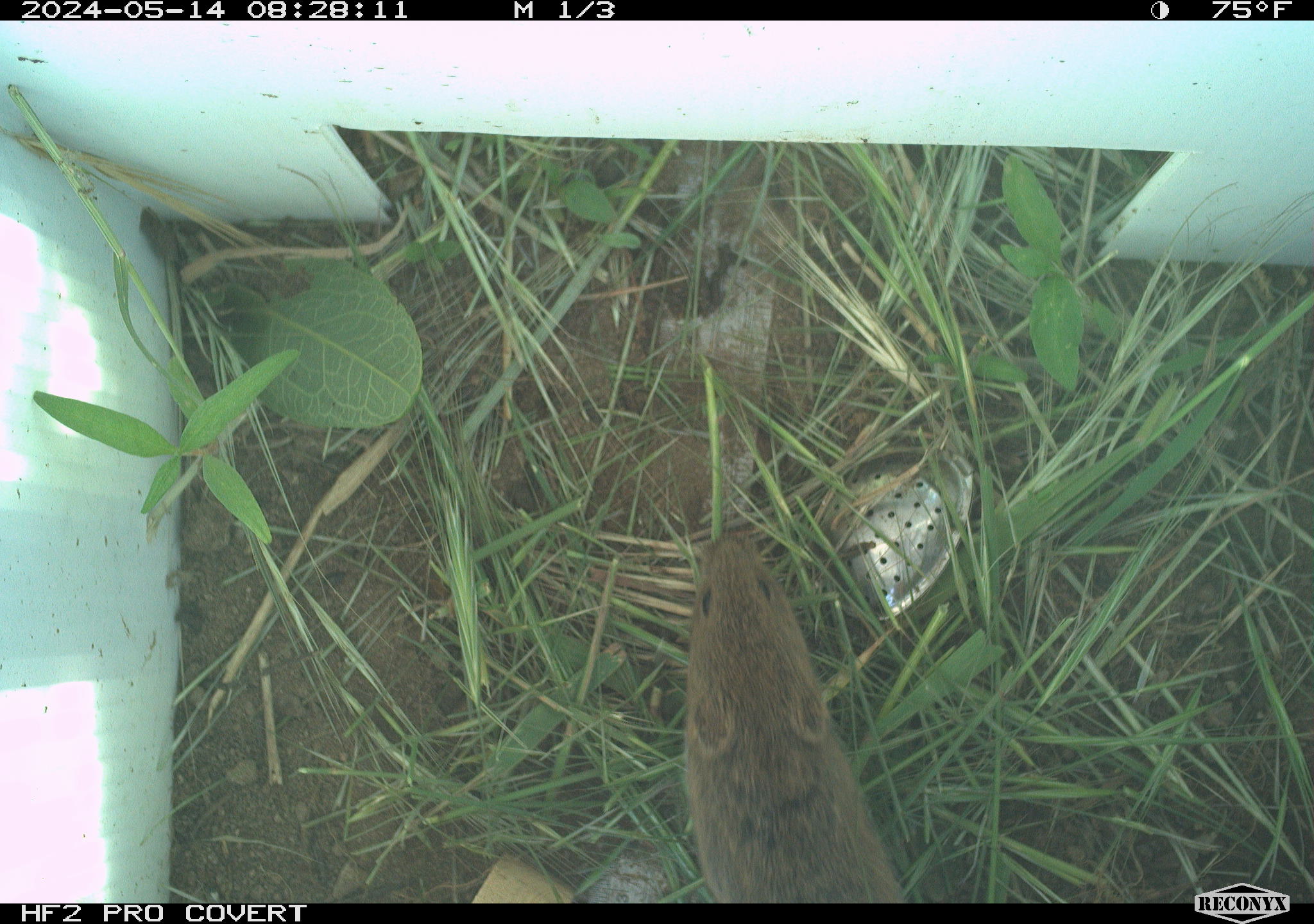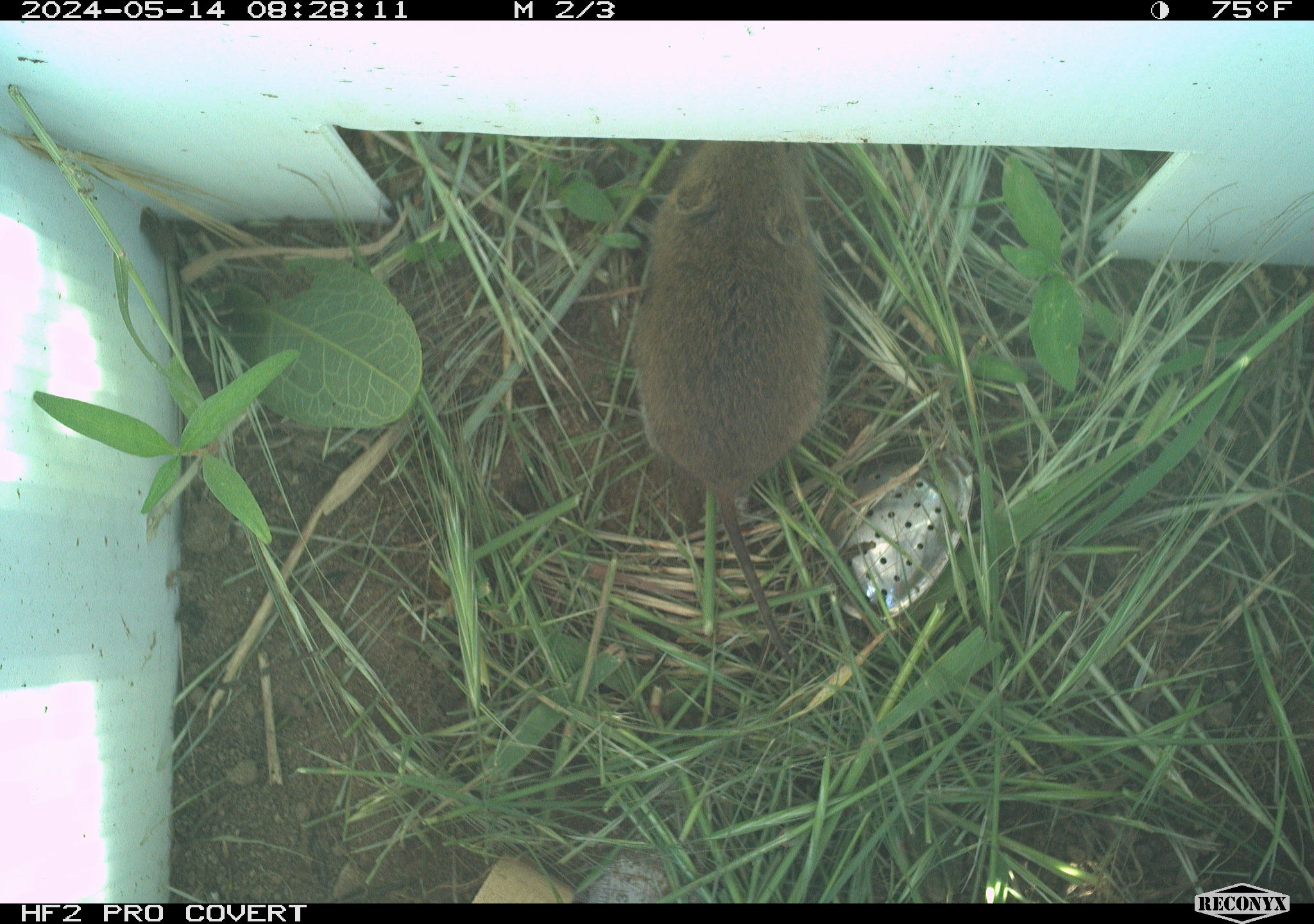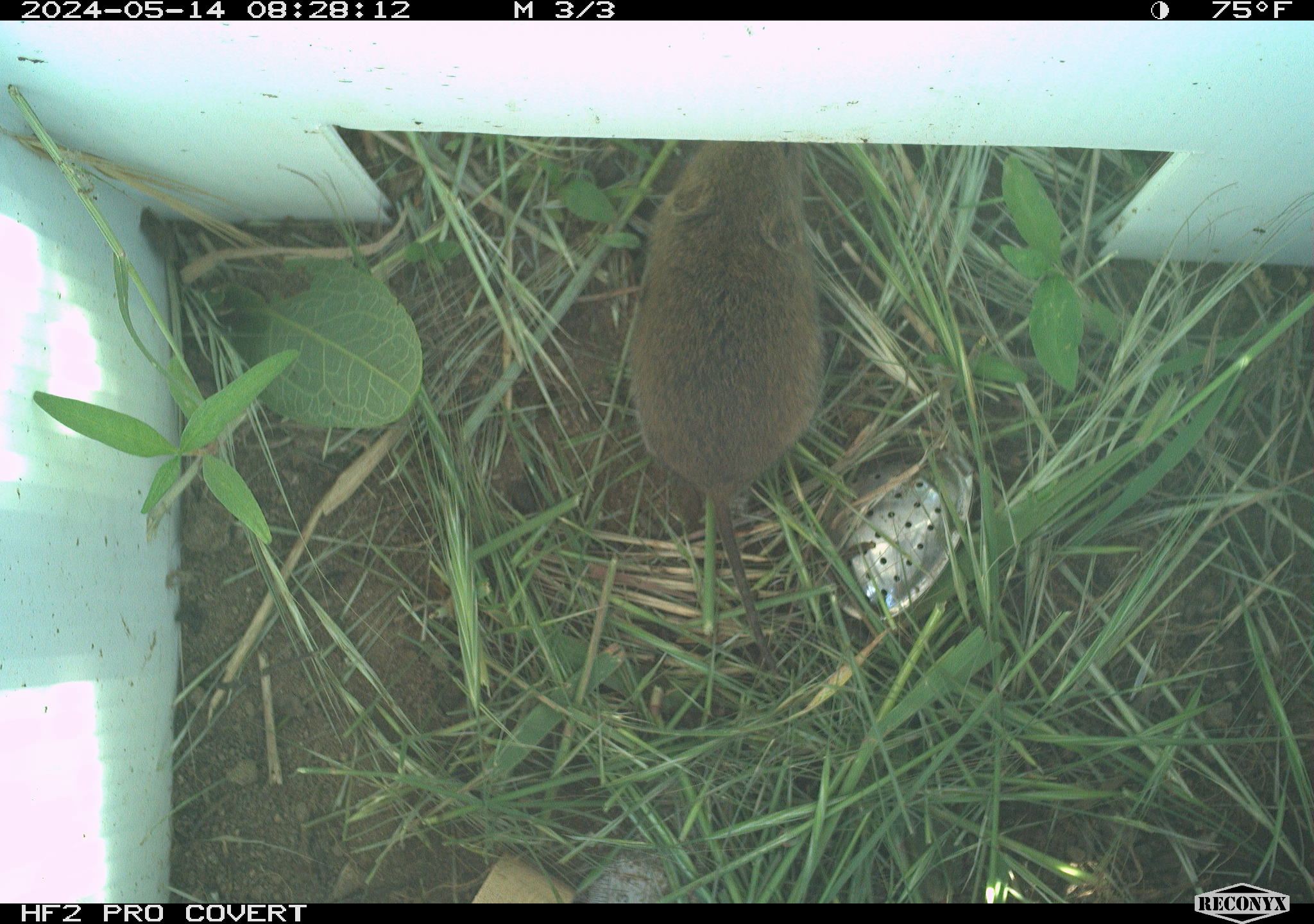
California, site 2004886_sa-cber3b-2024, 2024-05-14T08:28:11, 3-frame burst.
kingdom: Animalia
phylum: Chordata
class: Mammalia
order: Rodentia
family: Cricetidae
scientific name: Arvicolinae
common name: voles, lemmings, and muskrats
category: arvicolinae subfamily